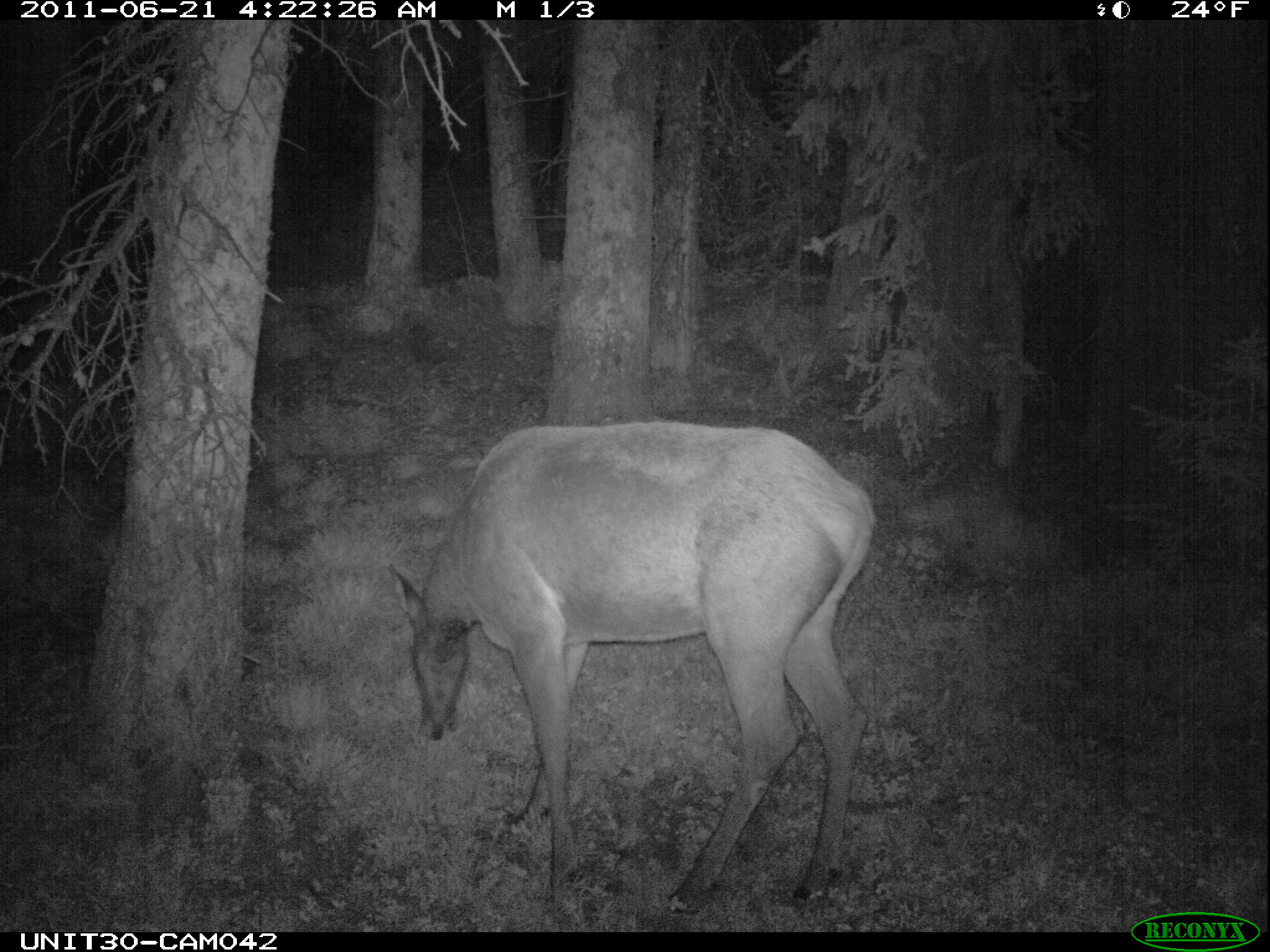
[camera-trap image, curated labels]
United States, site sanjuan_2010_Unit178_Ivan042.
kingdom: Animalia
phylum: Chordata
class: Mammalia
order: Artiodactyla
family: Cervidae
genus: Cervus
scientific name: Cervus elaphus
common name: red deer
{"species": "Cervus elaphus (red deer)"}